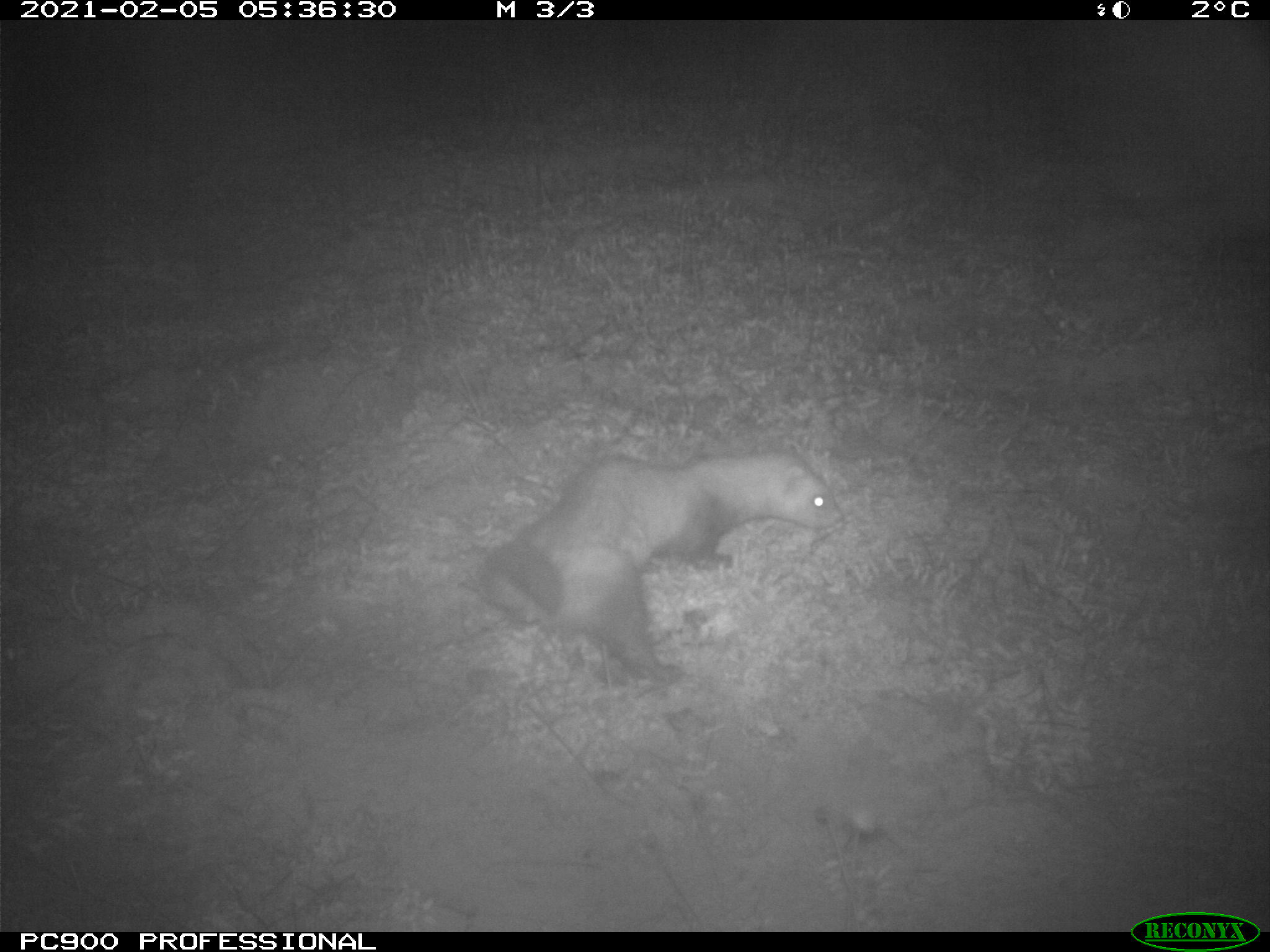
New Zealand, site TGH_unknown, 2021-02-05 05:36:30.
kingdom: Animalia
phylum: Chordata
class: Mammalia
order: Carnivora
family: Mustelidae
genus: Mustela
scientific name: Mustela furo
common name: ferret